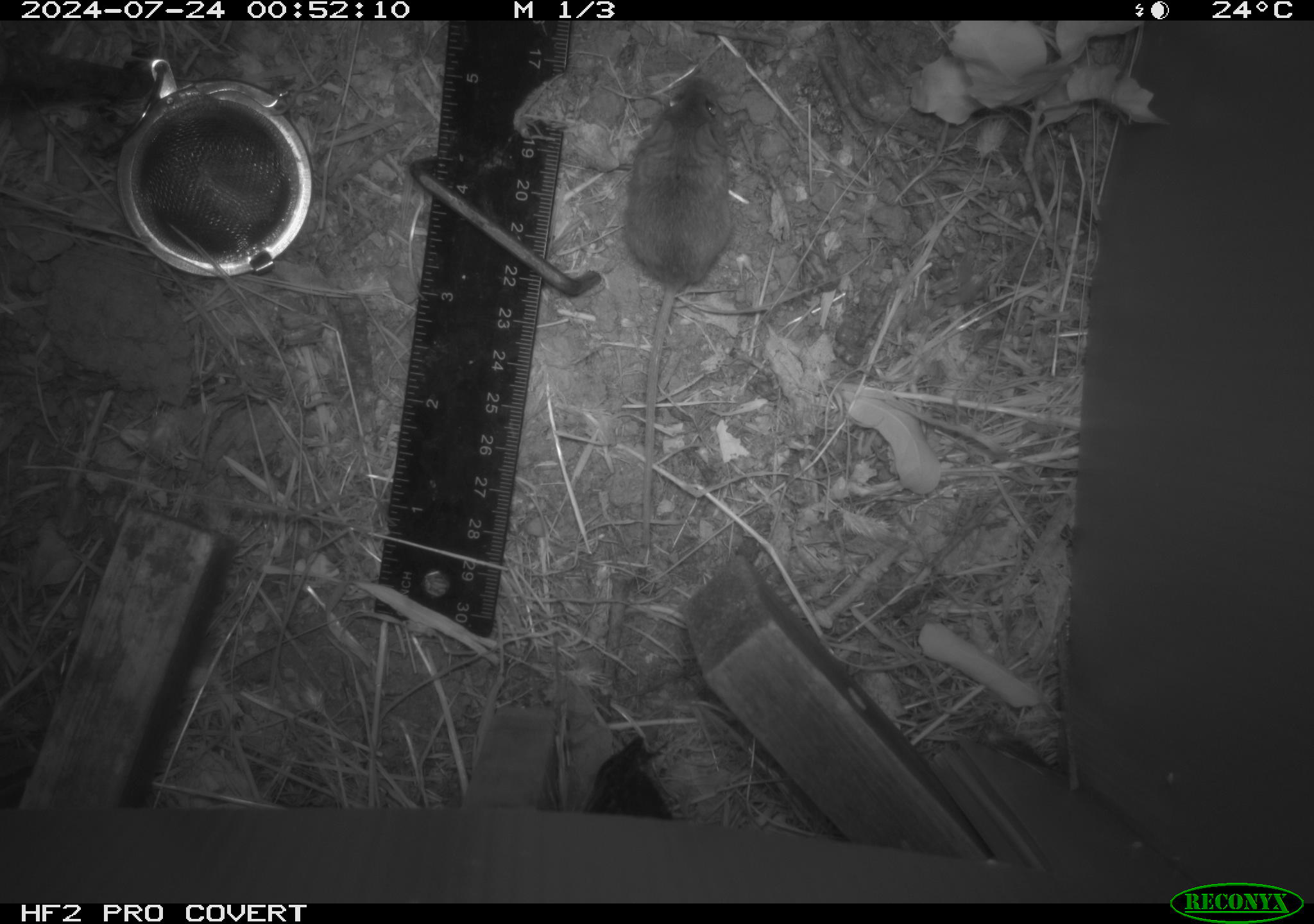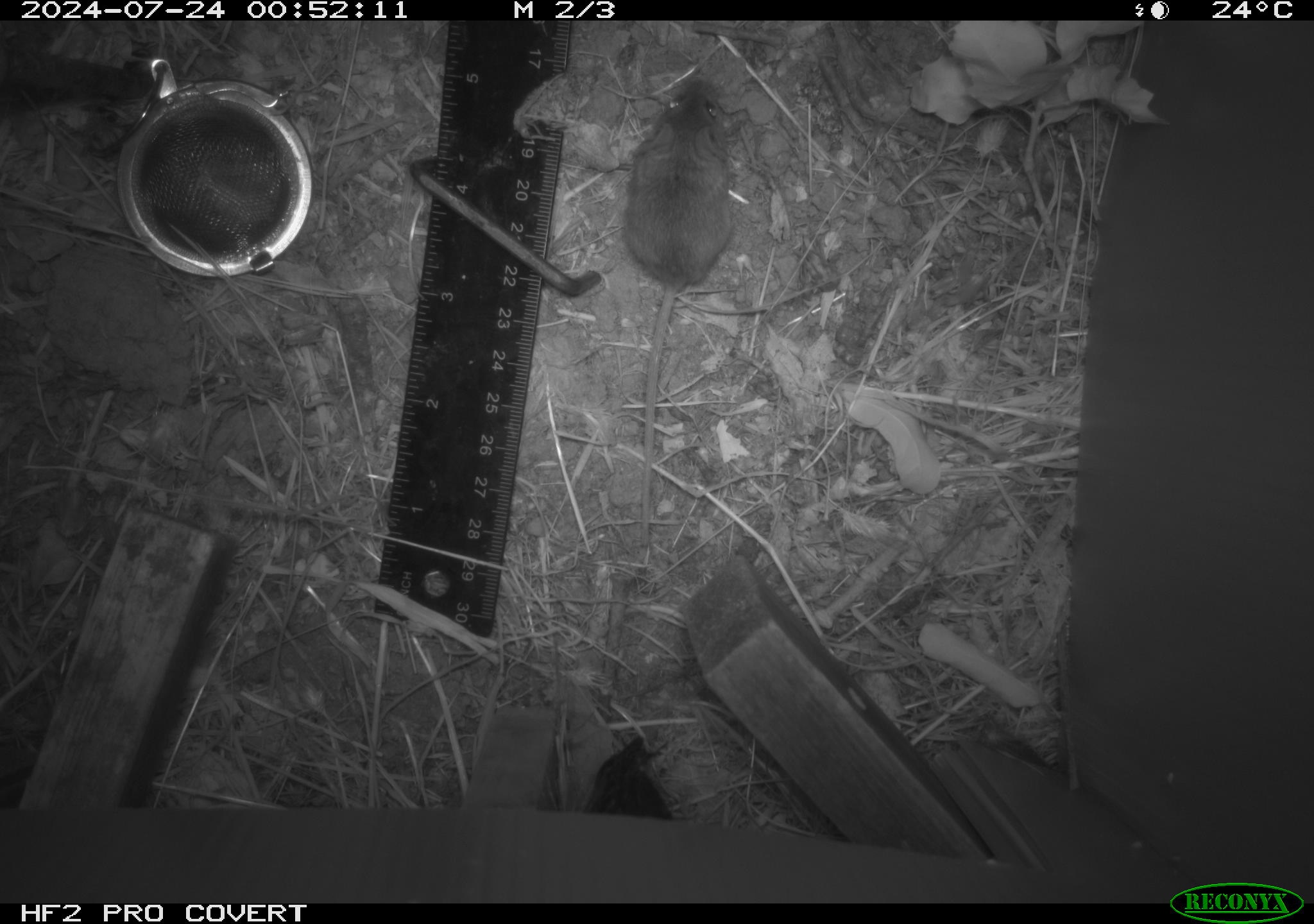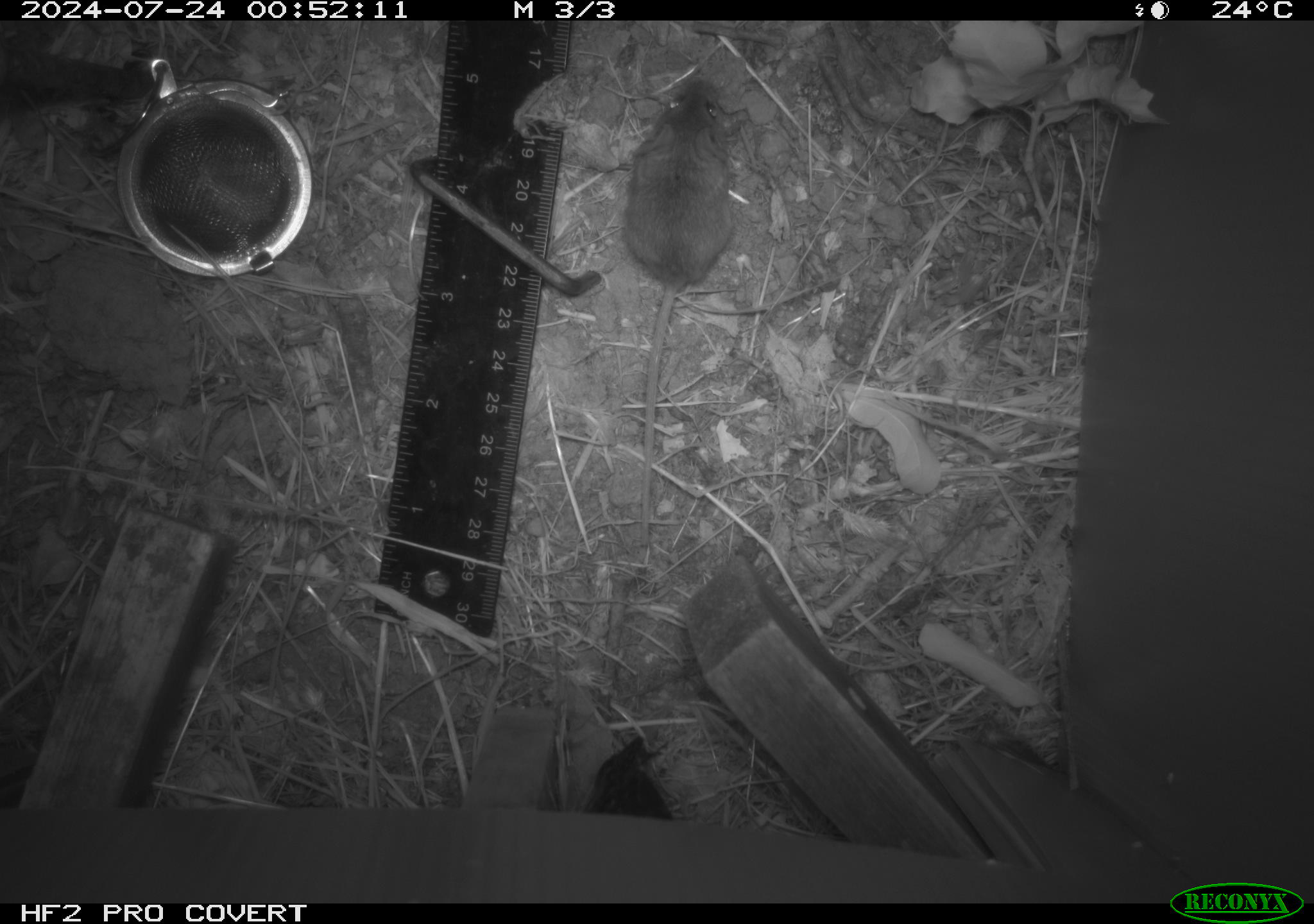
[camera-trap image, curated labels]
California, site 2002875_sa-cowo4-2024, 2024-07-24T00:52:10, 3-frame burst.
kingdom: Animalia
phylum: Chordata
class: Mammalia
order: Rodentia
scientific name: Rodentia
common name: mouse species